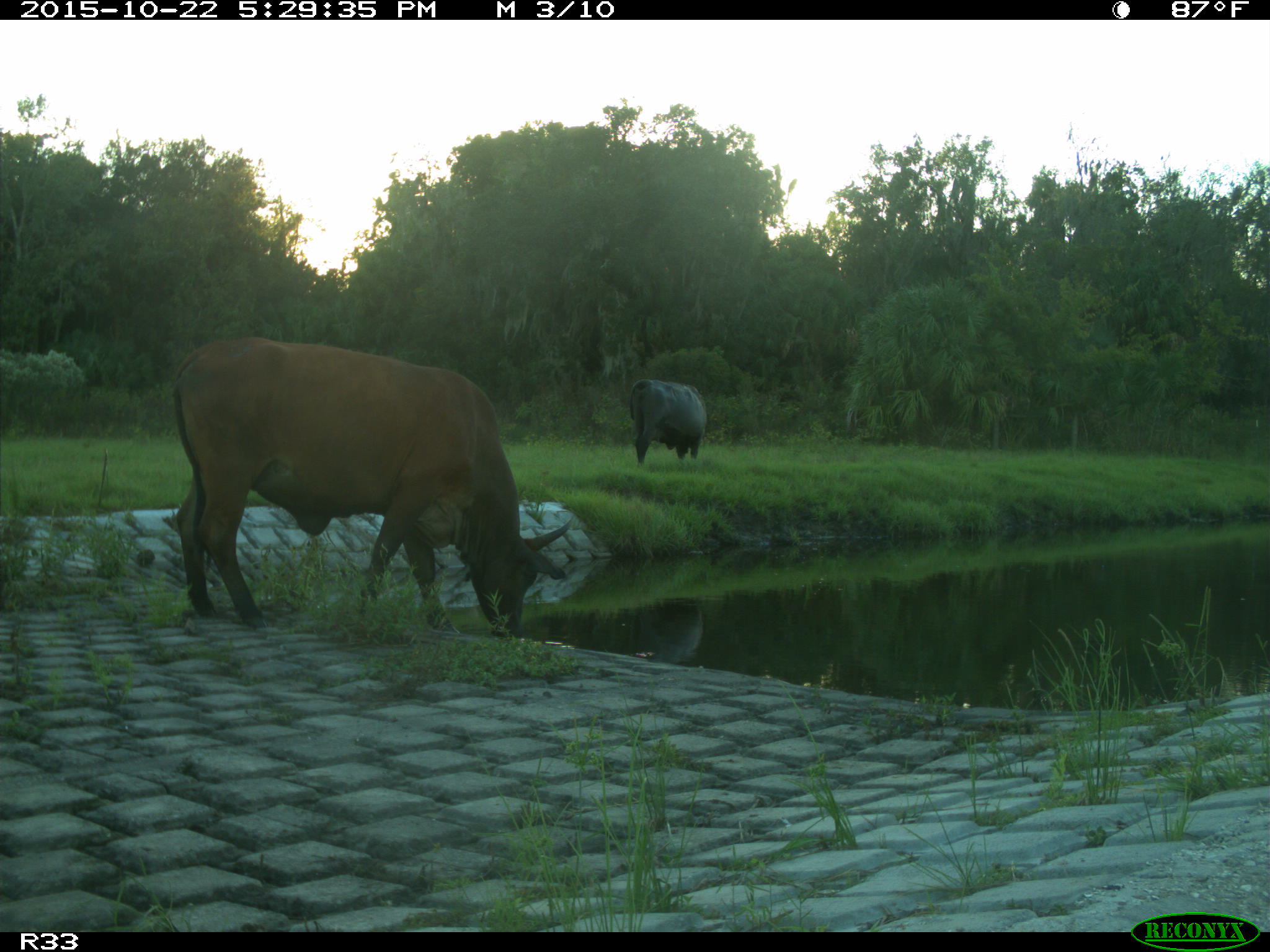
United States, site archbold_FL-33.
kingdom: Animalia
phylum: Chordata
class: Mammalia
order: Artiodactyla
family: Bovidae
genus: Bos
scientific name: Bos taurus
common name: domestic cow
Bos taurus (domestic cow).